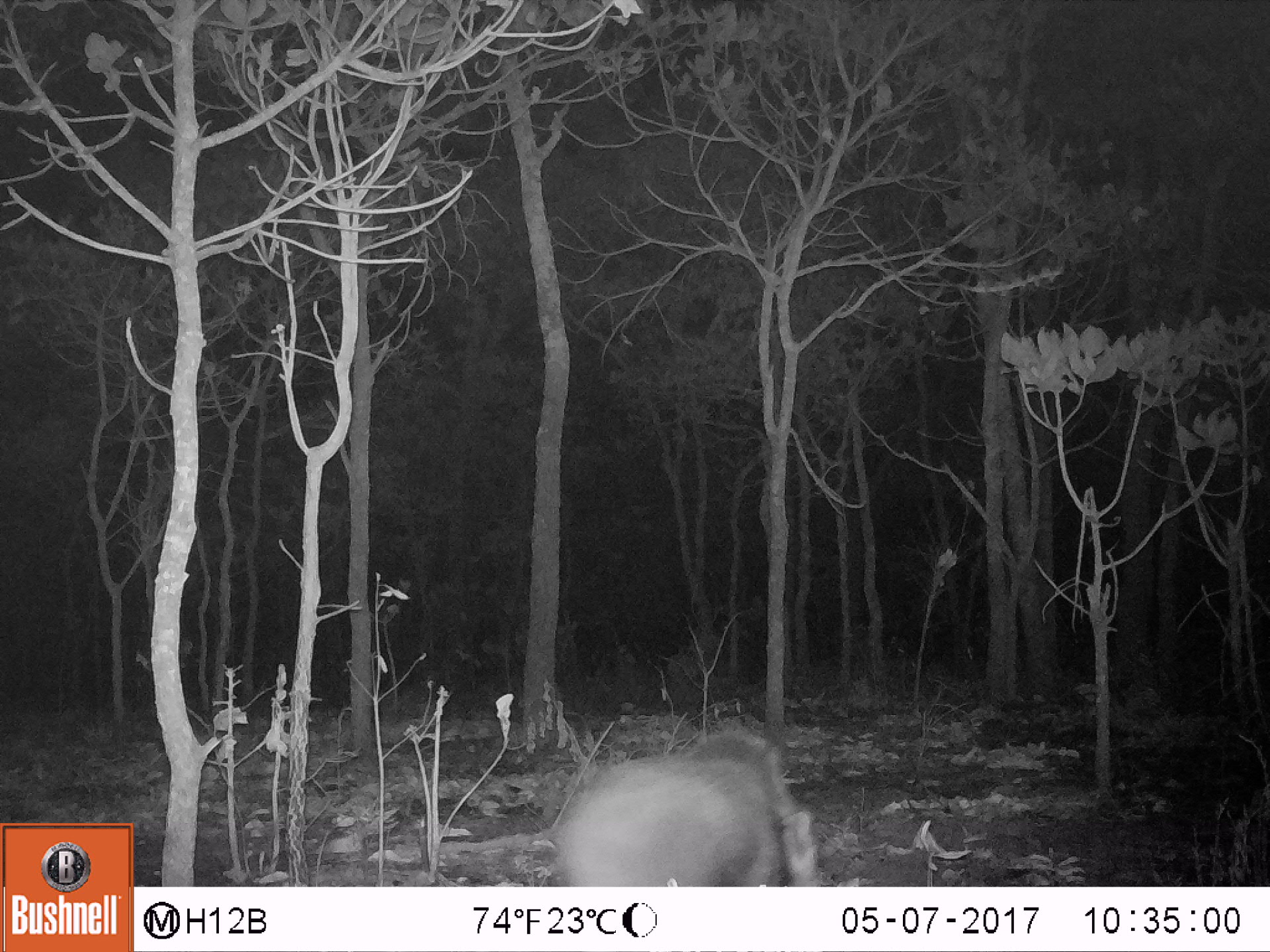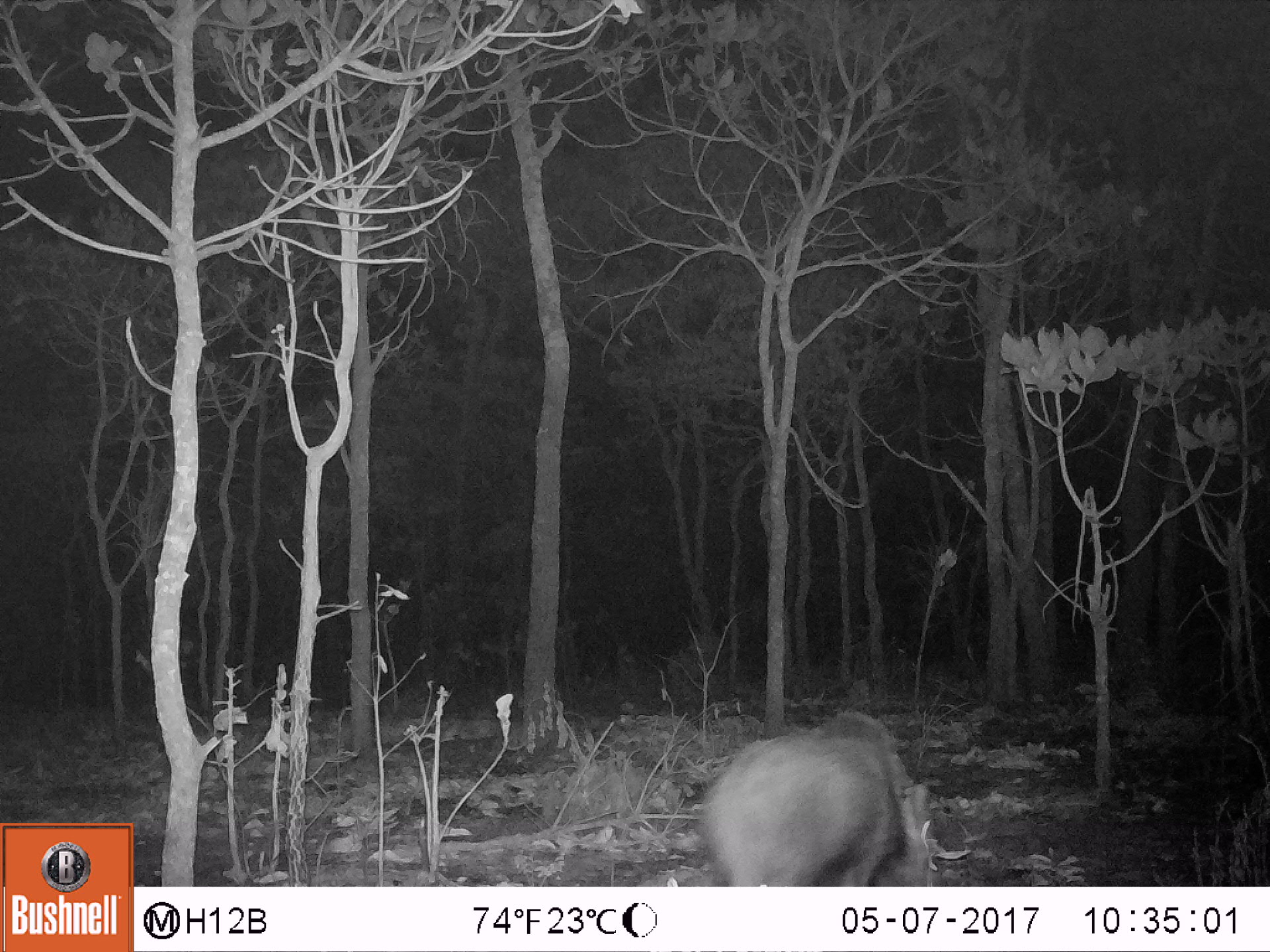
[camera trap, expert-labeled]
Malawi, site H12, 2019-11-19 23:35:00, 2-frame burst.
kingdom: Animalia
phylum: Chordata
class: Mammalia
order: Artiodactyla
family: Suidae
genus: Potamochoerus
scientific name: Potamochoerus larvatus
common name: bushpig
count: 1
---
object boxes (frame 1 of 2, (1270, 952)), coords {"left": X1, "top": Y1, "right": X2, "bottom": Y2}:
bushpig: {"left": 540, "top": 726, "right": 828, "bottom": 881}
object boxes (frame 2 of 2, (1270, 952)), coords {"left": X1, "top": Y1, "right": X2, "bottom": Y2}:
bushpig: {"left": 682, "top": 704, "right": 983, "bottom": 878}